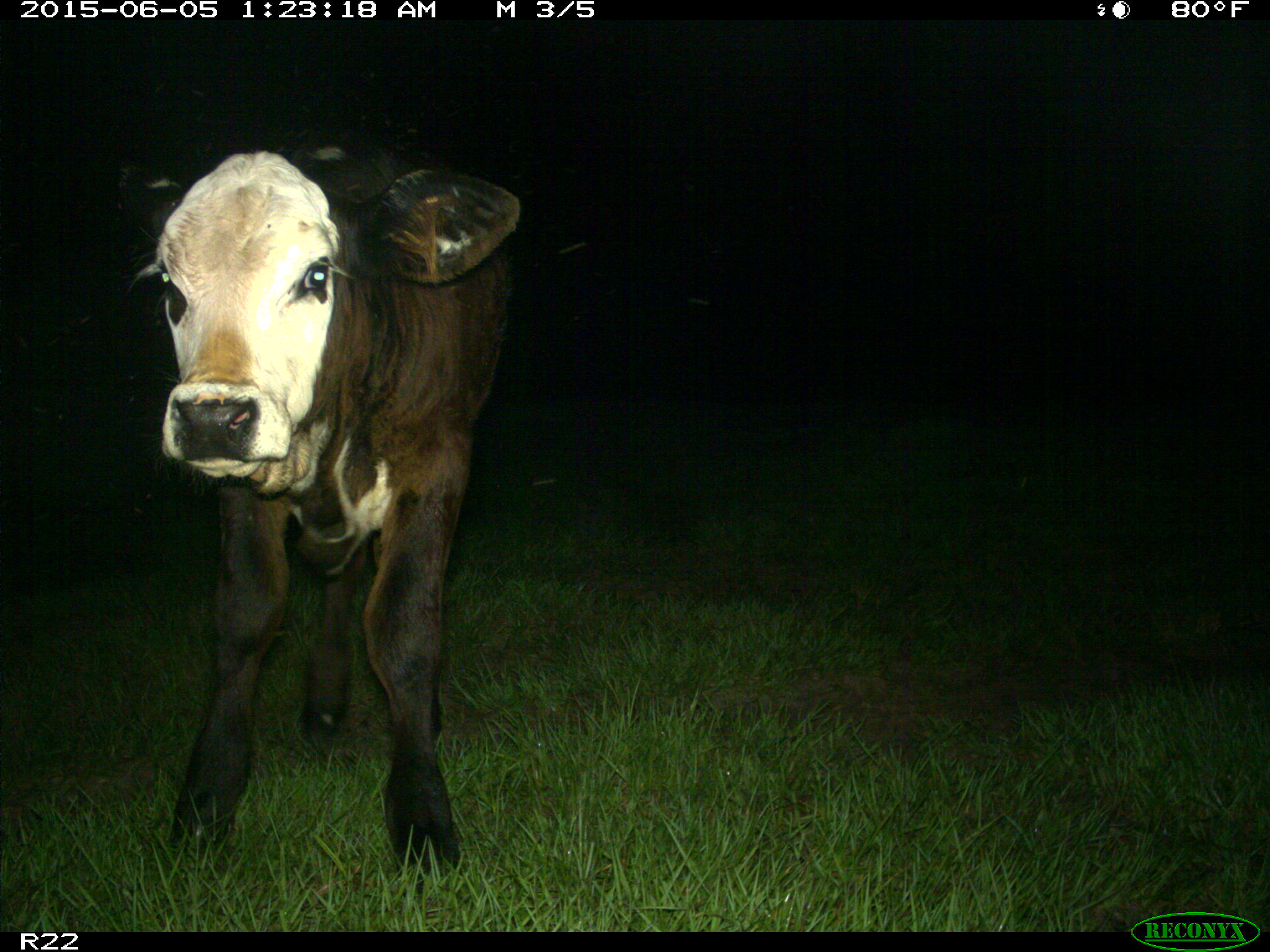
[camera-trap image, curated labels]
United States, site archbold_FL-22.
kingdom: Animalia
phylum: Chordata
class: Mammalia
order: Artiodactyla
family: Bovidae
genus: Bos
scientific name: Bos taurus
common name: domestic cow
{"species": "Bos taurus (domestic cow)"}